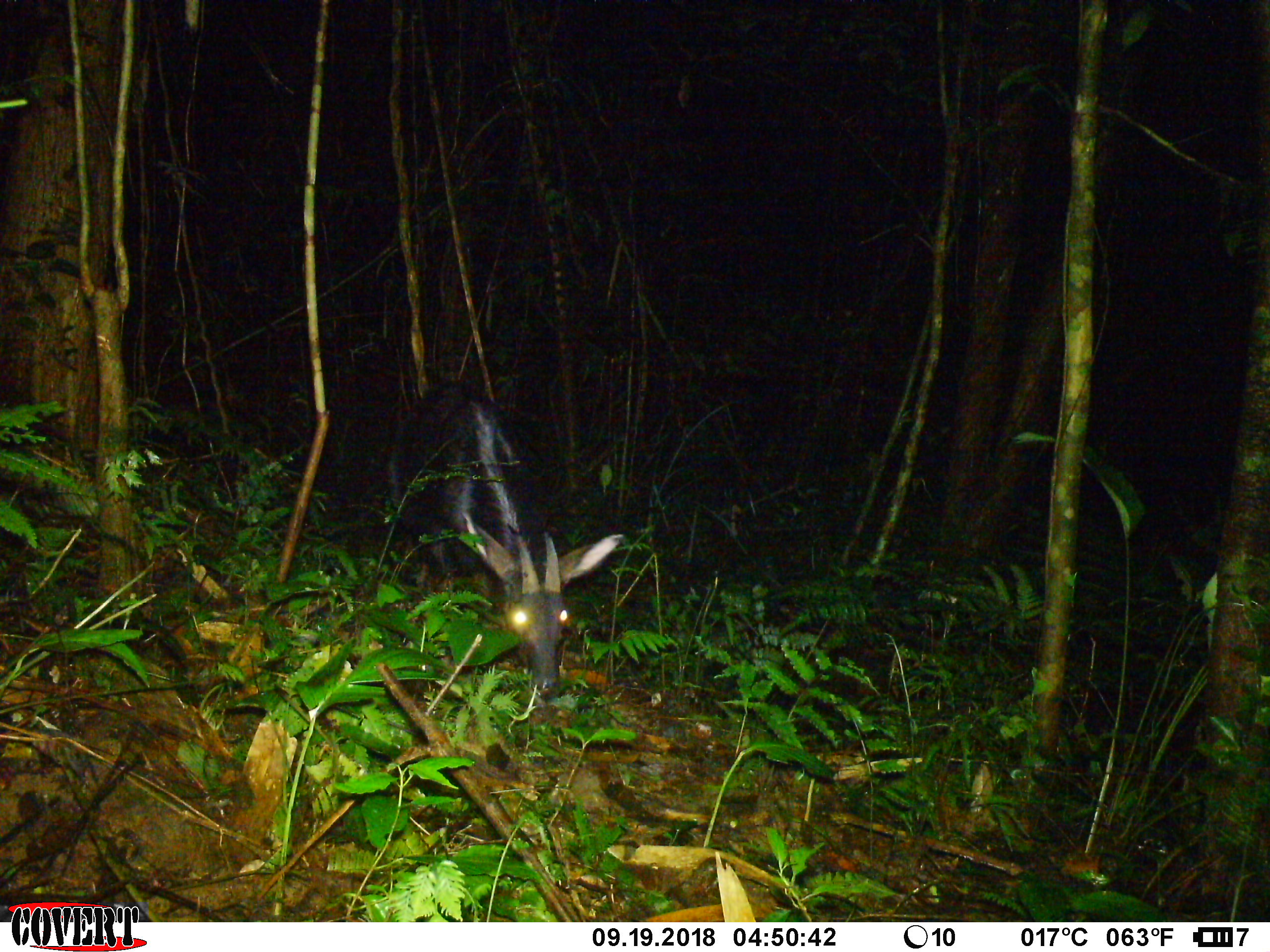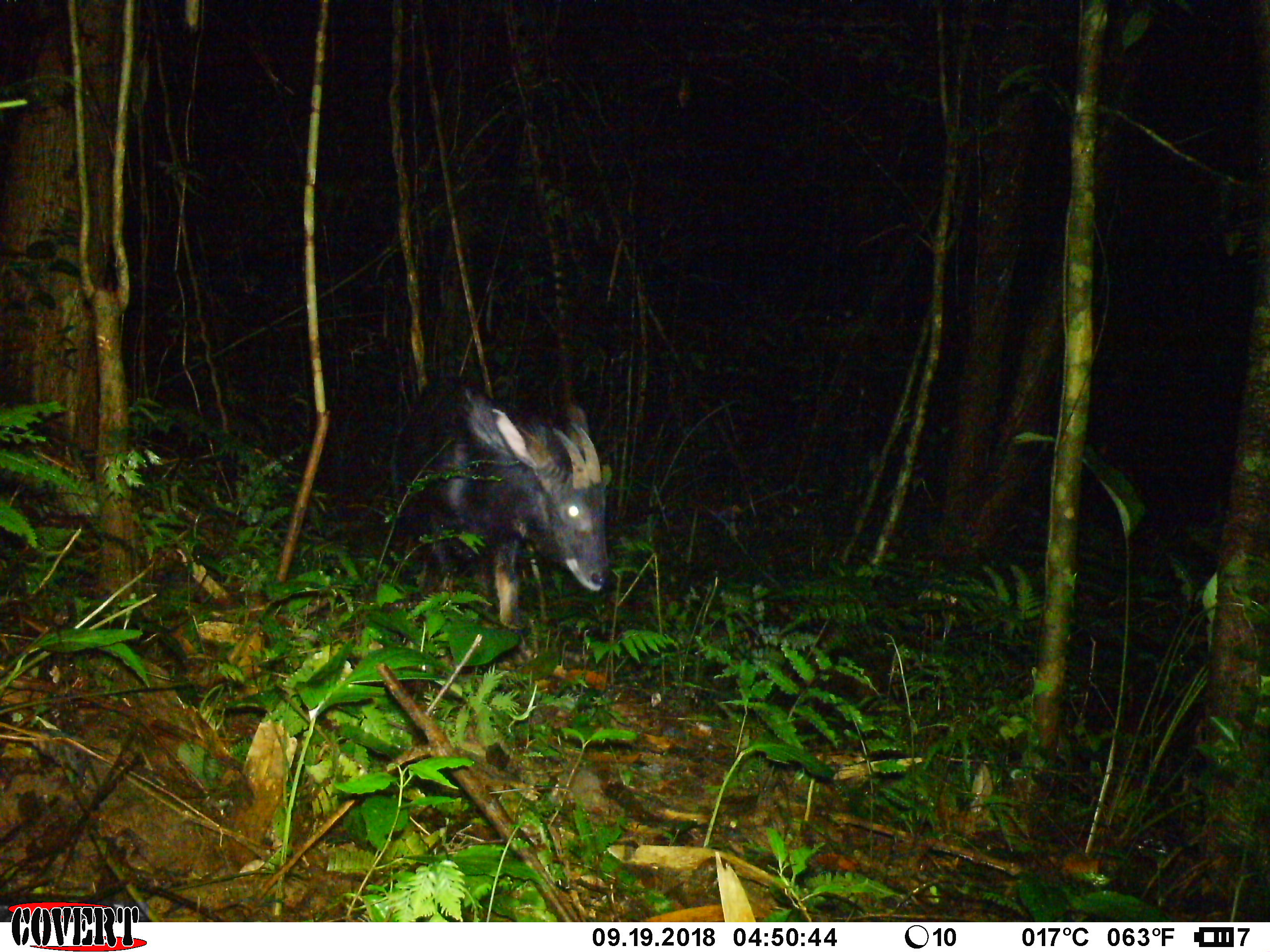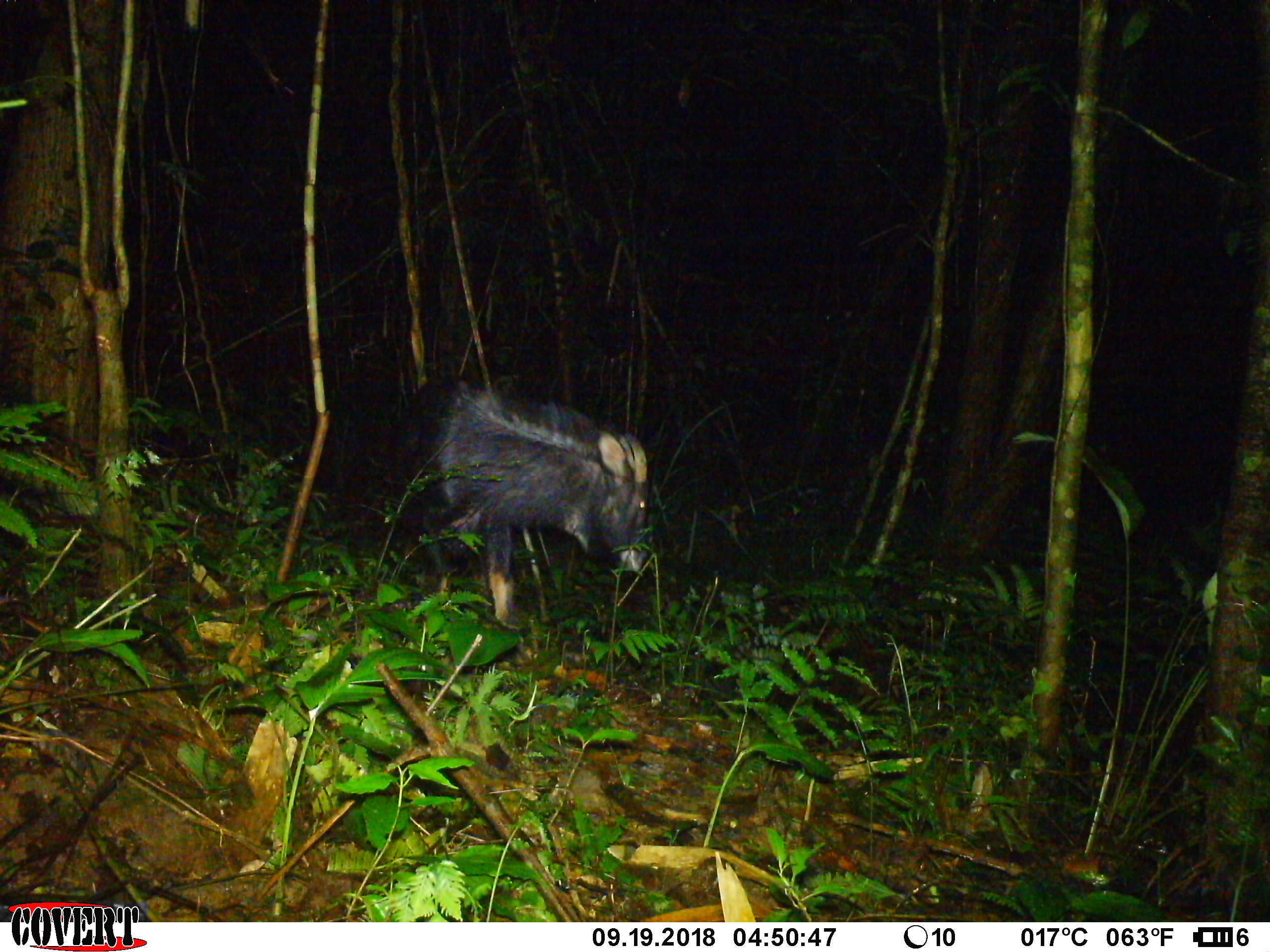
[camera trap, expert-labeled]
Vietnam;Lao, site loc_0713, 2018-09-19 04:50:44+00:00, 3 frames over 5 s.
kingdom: Animalia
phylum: Chordata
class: Mammalia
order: Artiodactyla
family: Bovidae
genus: Capricornis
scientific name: Capricornis sumatraensis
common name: chinese serow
Chinese serow (Capricornis sumatraensis). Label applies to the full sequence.